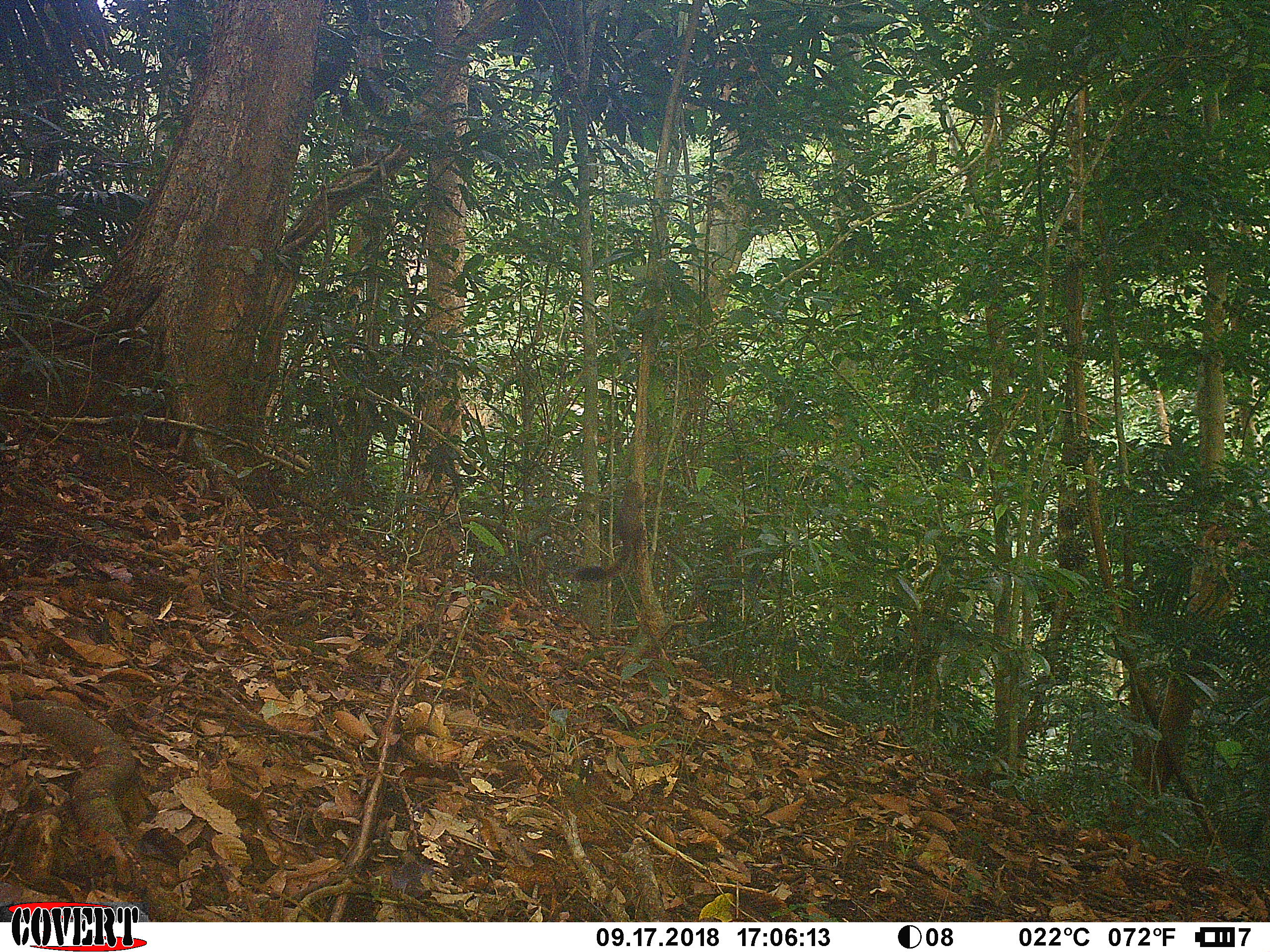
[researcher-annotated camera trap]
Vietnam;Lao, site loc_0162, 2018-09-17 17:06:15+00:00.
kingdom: Animalia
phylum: Chordata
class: Mammalia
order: Rodentia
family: Sciuridae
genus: Callosciurus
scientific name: Callosciurus erythraeus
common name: pallas's squirrel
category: pallass squirrel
Pallass squirrel (pallas's squirrel) (Callosciurus erythraeus). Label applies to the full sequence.